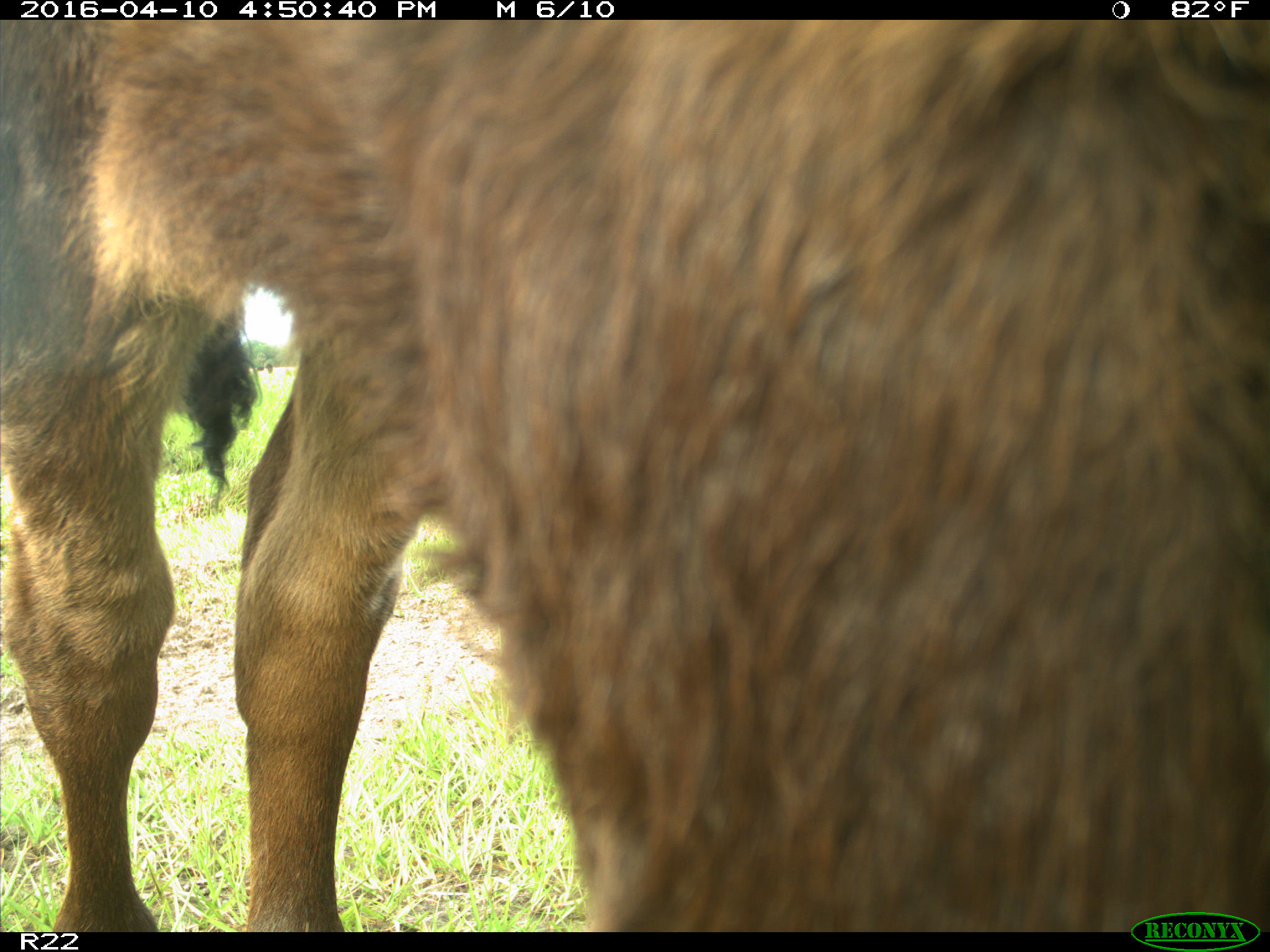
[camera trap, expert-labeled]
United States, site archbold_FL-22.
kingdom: Animalia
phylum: Chordata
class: Mammalia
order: Artiodactyla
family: Bovidae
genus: Bos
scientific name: Bos taurus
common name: domestic cow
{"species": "Bos taurus (domestic cow)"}